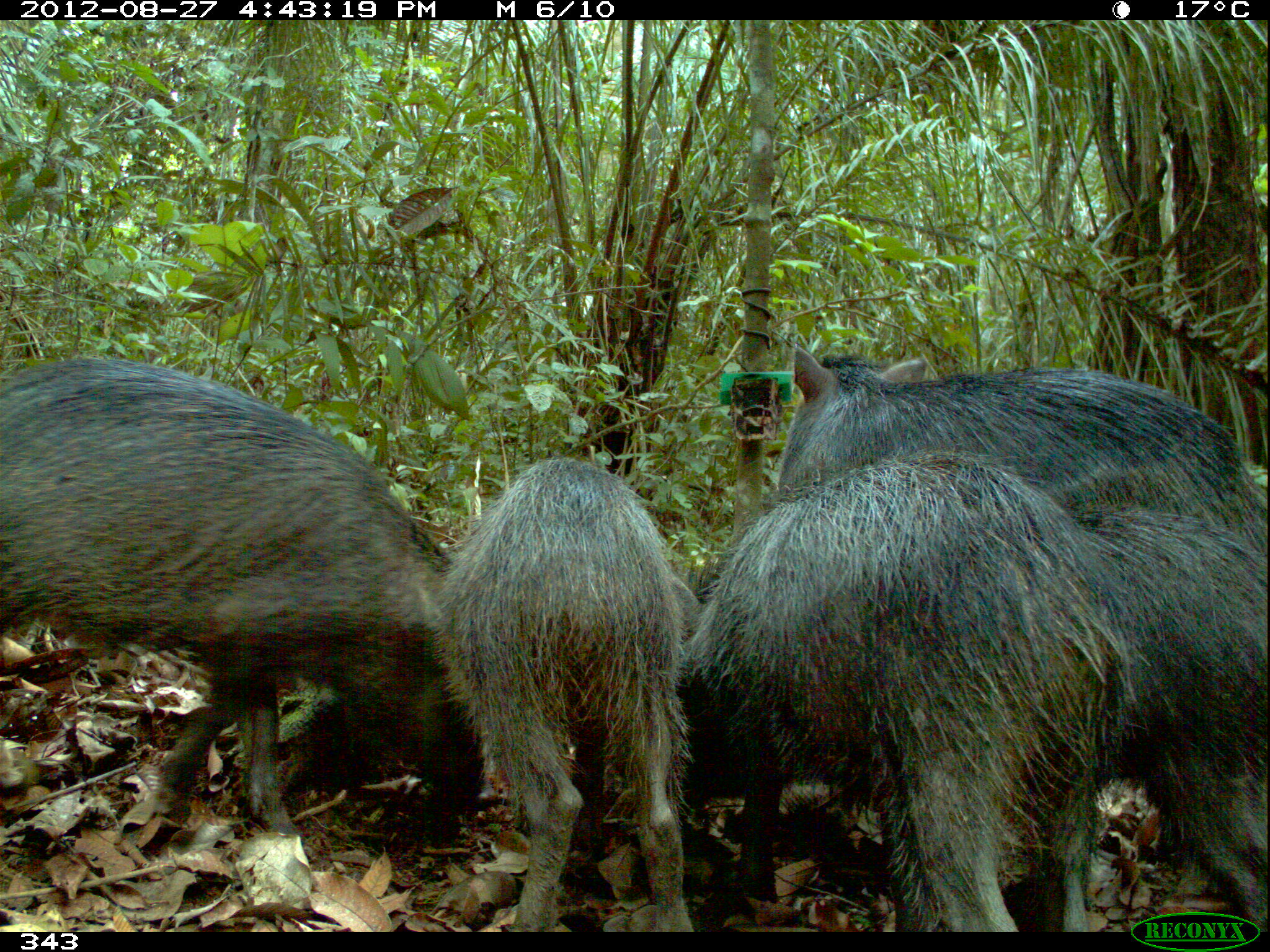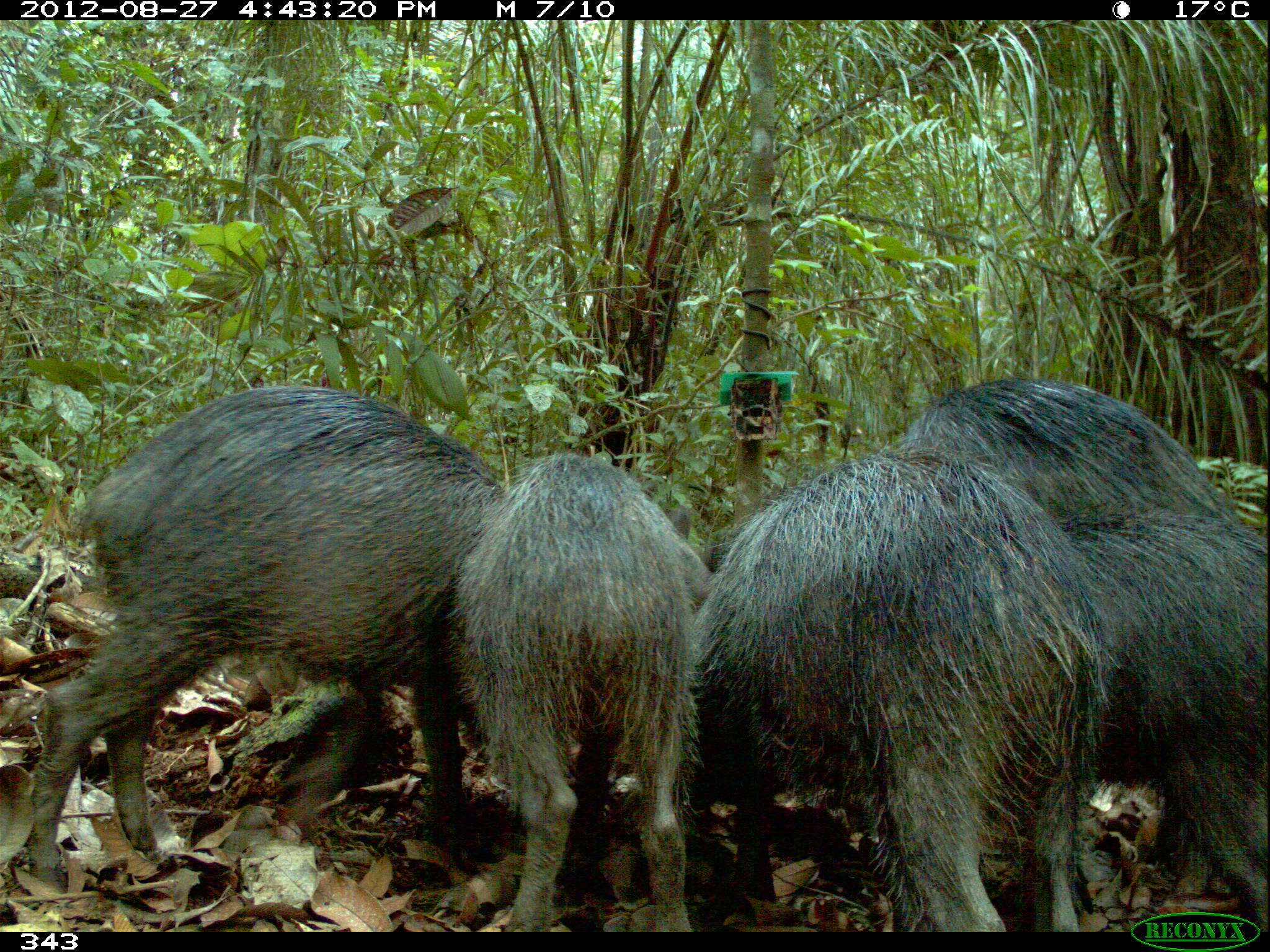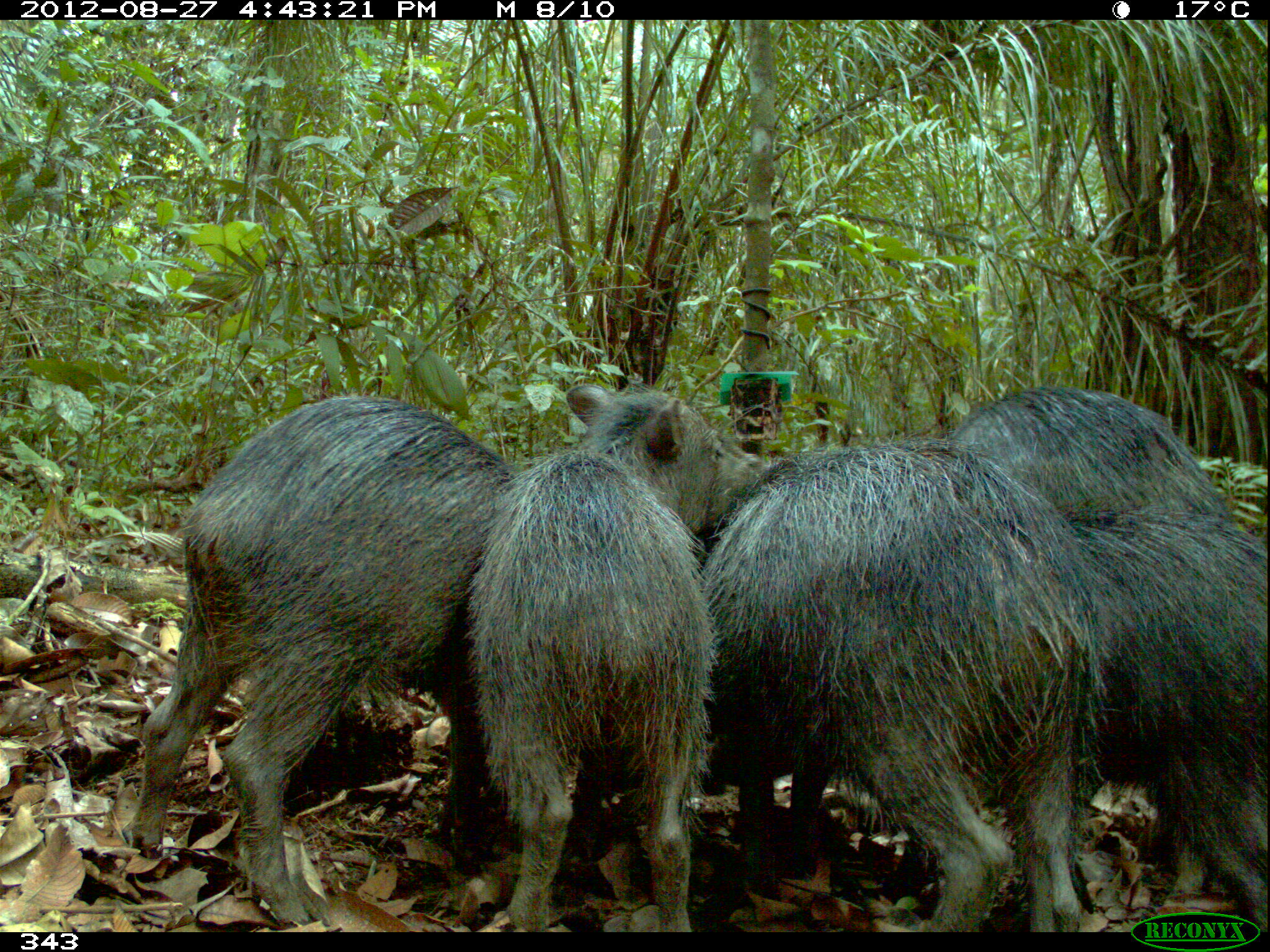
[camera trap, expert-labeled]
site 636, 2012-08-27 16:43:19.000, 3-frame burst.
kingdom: Animalia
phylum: Chordata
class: Mammalia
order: Artiodactyla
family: Tayassuidae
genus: Tayassu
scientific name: Tayassu pecari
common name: white-lipped peccary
Tayassu pecari (white-lipped peccary).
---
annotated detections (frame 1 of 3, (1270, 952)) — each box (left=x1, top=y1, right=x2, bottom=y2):
tayassu pecari: (left=677, top=451, right=1139, bottom=931); (left=0, top=355, right=449, bottom=835); (left=430, top=454, right=693, bottom=931); (left=774, top=340, right=1267, bottom=517); (left=1073, top=507, right=1269, bottom=928)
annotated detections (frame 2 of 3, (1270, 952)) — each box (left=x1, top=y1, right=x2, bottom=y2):
tayassu pecari: (left=23, top=381, right=505, bottom=884); (left=689, top=443, right=1132, bottom=931); (left=443, top=451, right=709, bottom=931); (left=1053, top=506, right=1267, bottom=927); (left=893, top=377, right=1255, bottom=532)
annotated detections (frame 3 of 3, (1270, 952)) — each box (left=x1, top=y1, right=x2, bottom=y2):
tayassu pecari: (left=120, top=392, right=518, bottom=928); (left=689, top=434, right=1101, bottom=932); (left=456, top=377, right=770, bottom=932); (left=1066, top=503, right=1267, bottom=927); (left=951, top=385, right=1229, bottom=520)